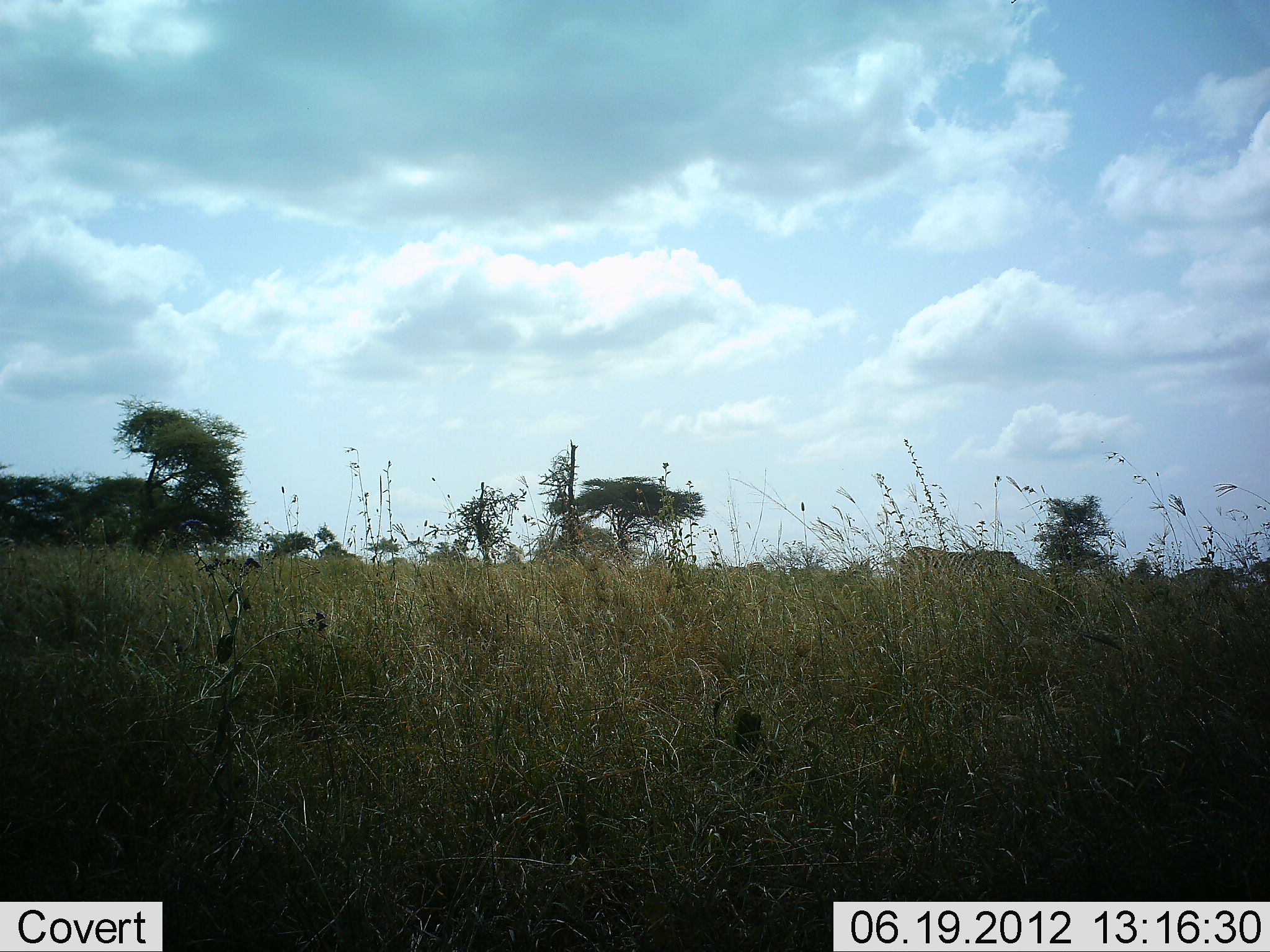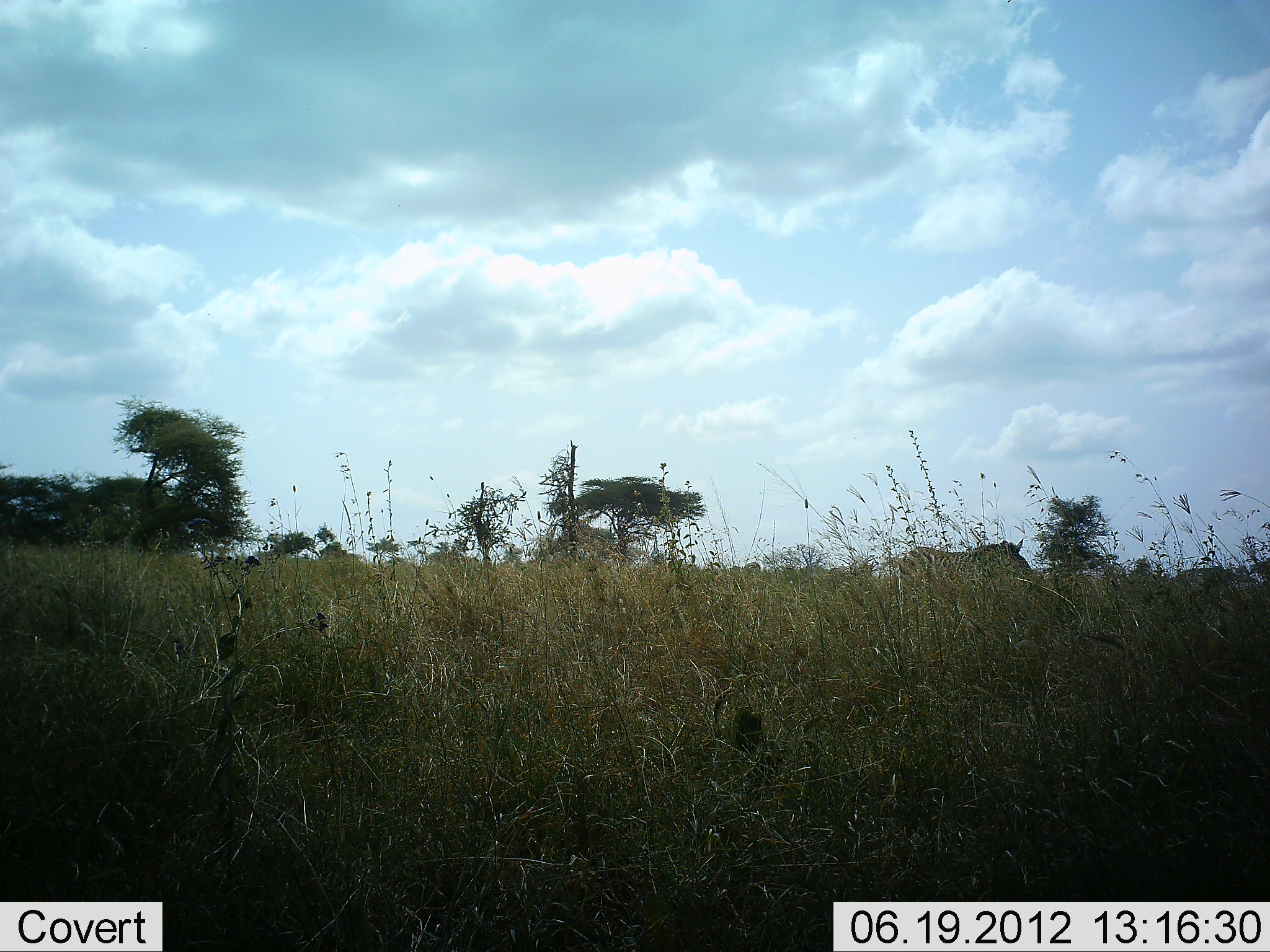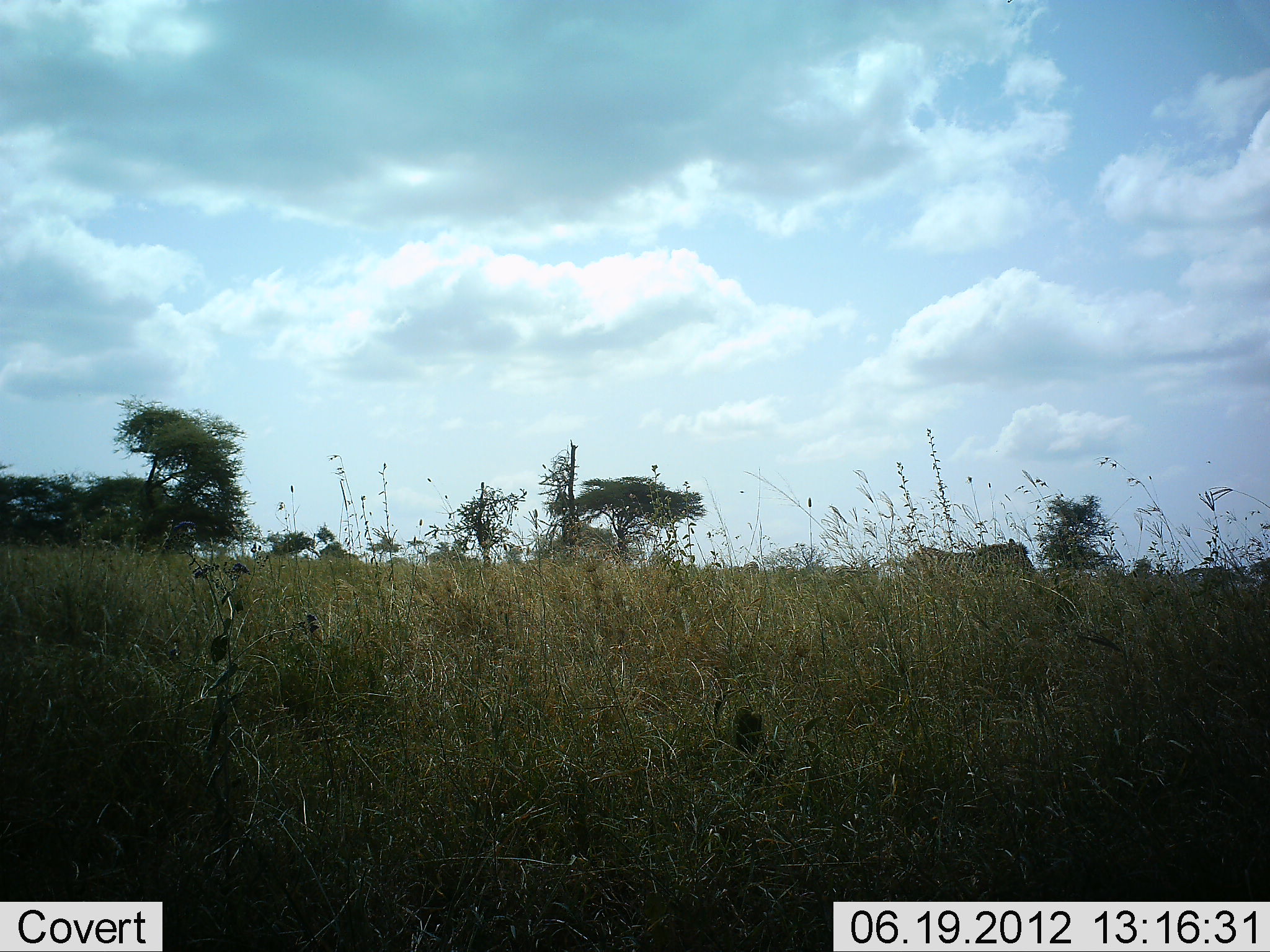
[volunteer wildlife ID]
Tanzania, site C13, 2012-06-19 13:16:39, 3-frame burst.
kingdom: Animalia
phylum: Chordata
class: Mammalia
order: Perissodactyla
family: Equidae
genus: Equus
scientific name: Equus quagga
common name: plains zebra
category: zebra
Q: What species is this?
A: Zebra (plains zebra) (Equus quagga).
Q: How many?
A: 1.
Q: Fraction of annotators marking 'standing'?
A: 70%.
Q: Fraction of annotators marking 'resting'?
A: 0%.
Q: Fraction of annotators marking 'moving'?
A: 30%.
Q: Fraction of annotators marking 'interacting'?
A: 0%.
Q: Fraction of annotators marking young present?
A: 0%.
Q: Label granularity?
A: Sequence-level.